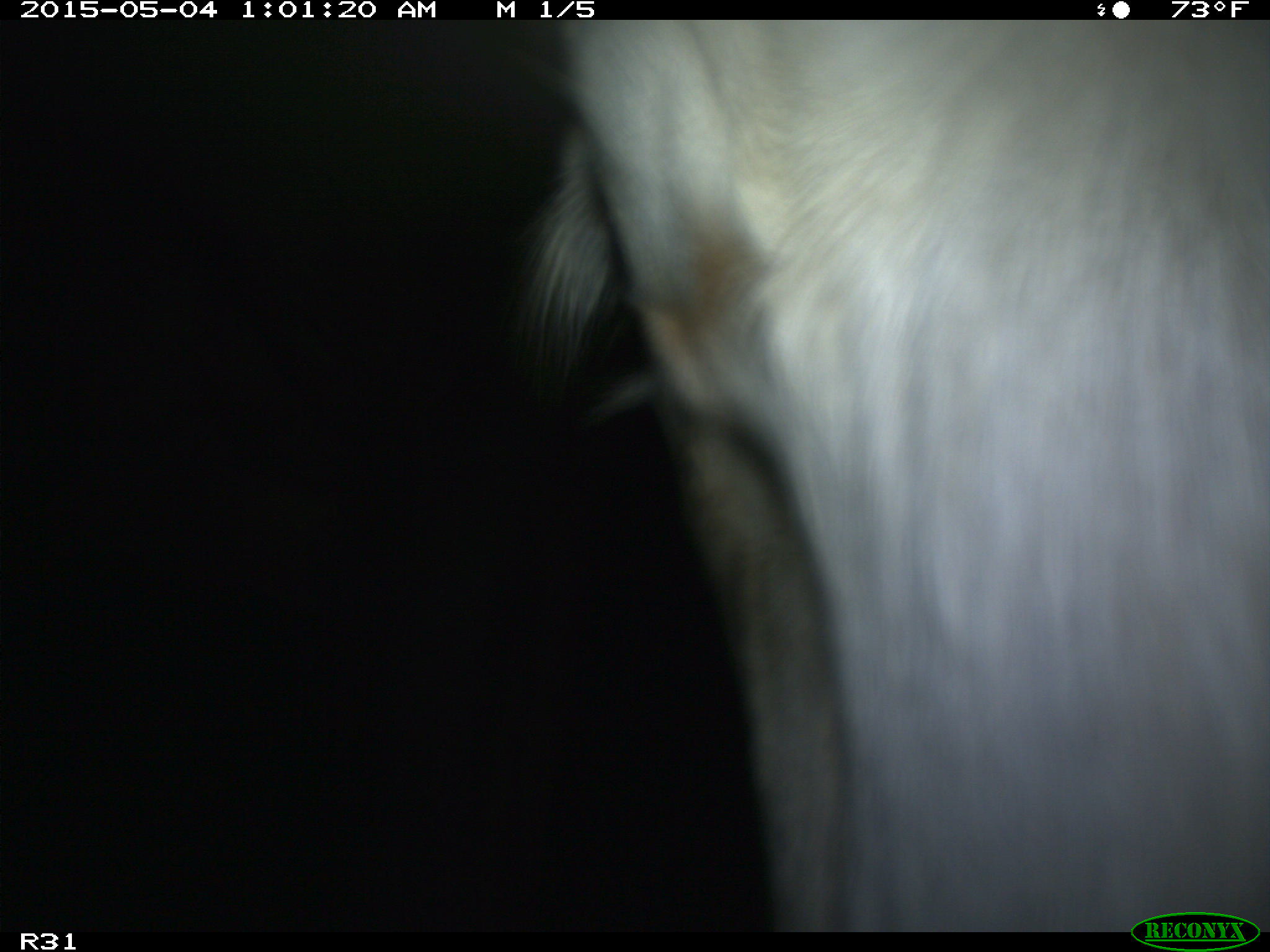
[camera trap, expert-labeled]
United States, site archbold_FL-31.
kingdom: Animalia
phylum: Chordata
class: Mammalia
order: Artiodactyla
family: Bovidae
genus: Bos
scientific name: Bos taurus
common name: domestic cow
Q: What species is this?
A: Bos taurus (domestic cow).